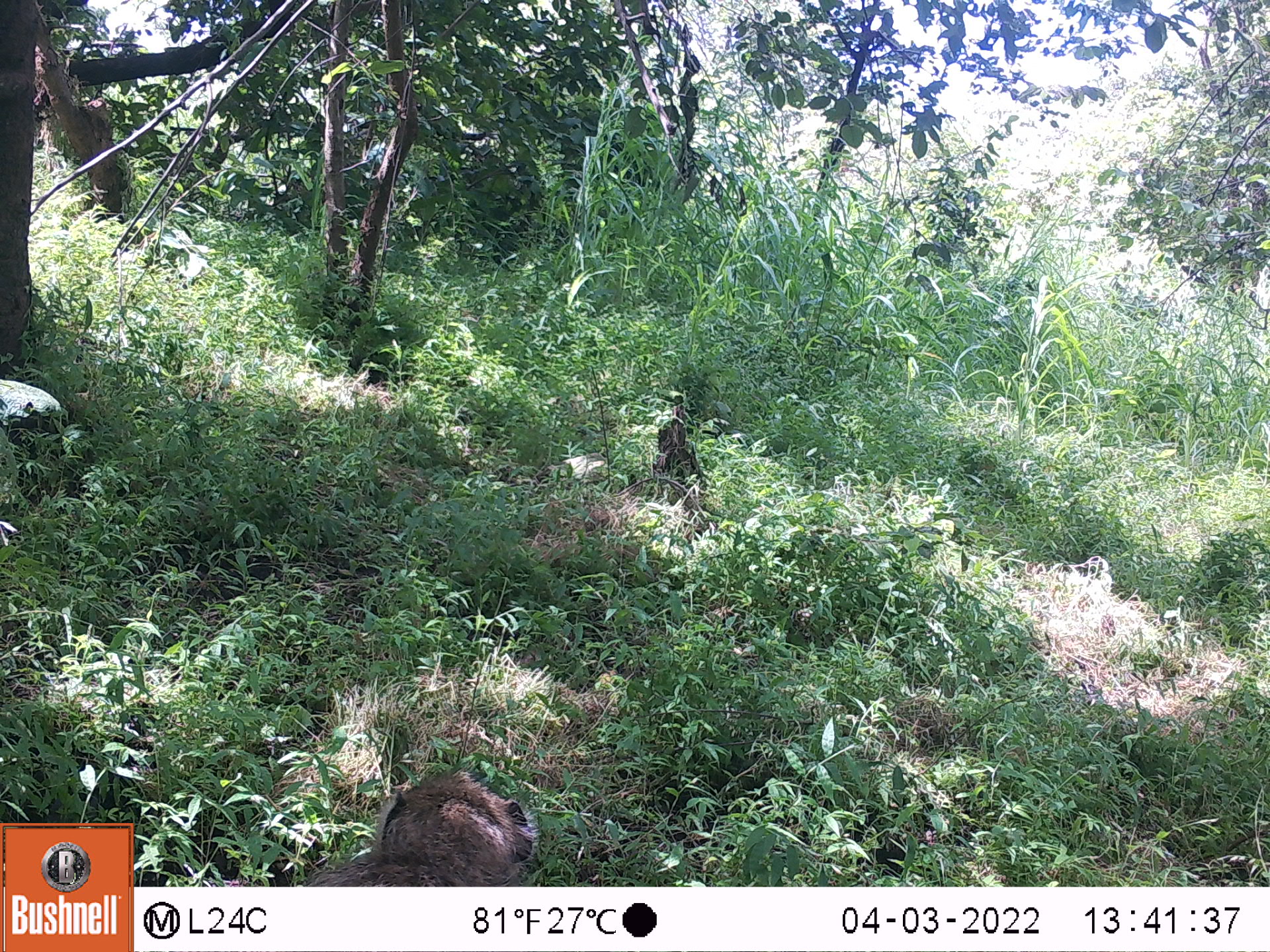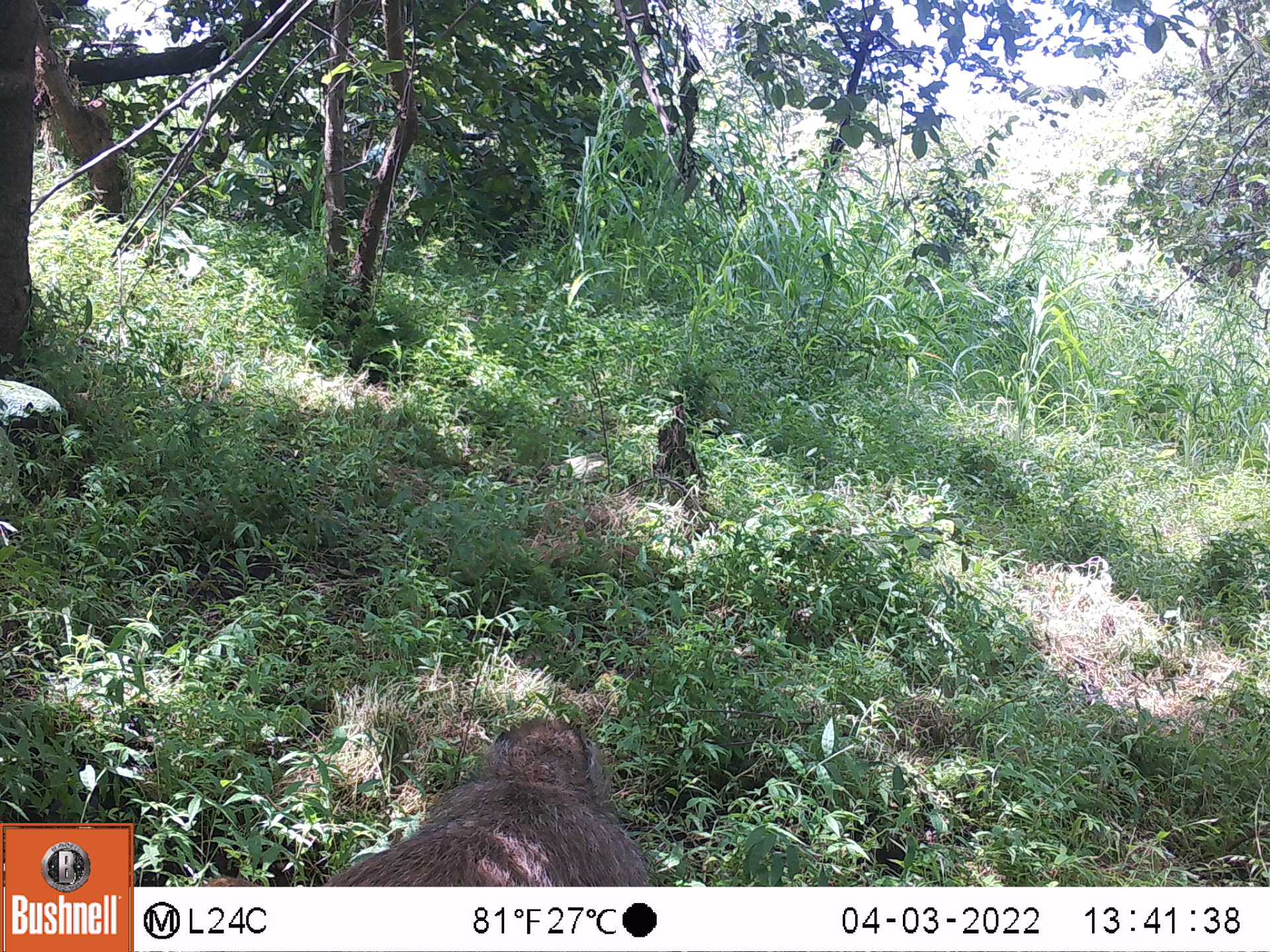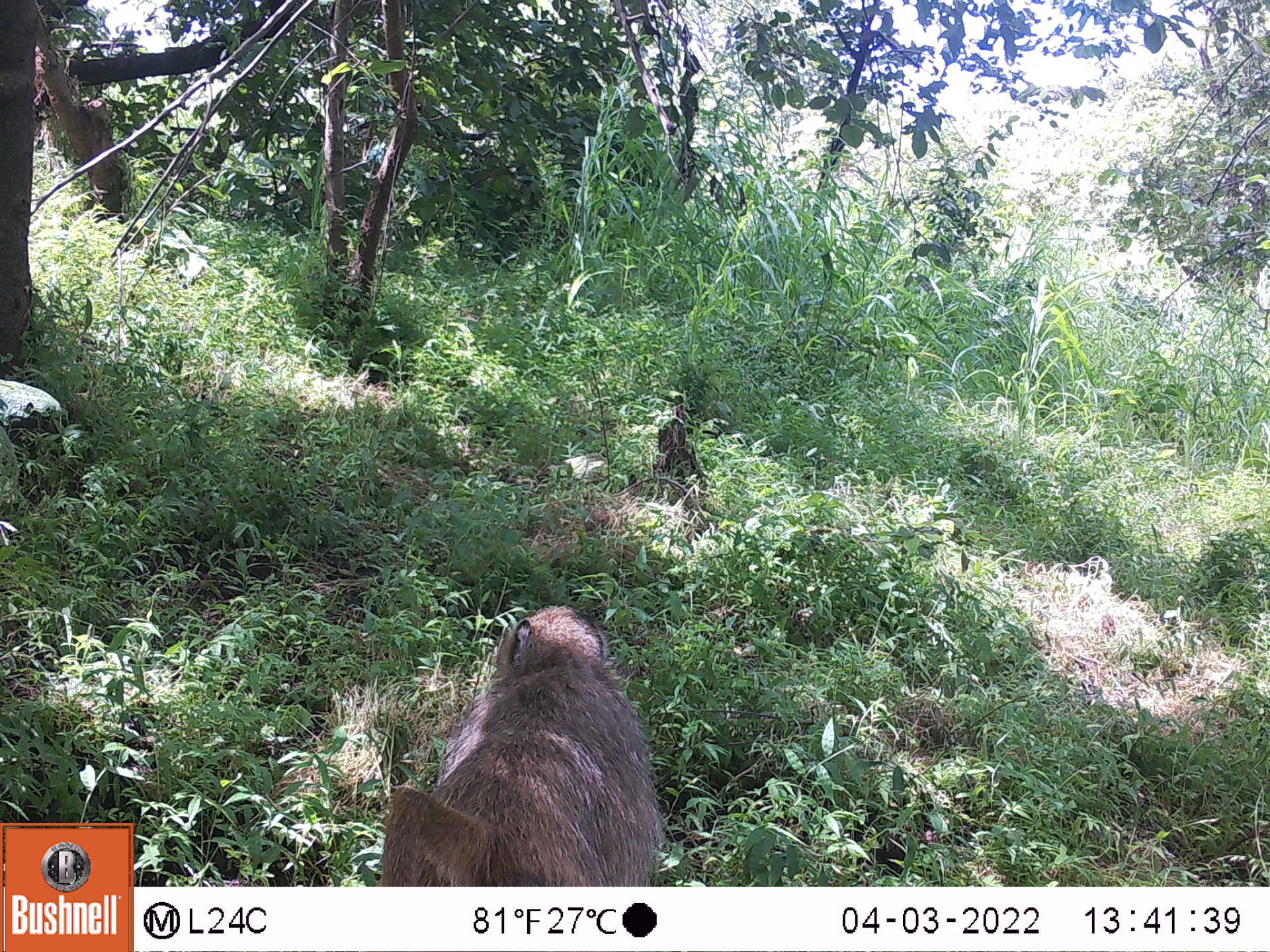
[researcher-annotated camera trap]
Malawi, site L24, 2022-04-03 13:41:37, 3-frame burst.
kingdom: Animalia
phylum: Chordata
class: Mammalia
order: Primates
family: Cercopithecidae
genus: Papio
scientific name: Papio cynocephalus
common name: yellow baboon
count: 1